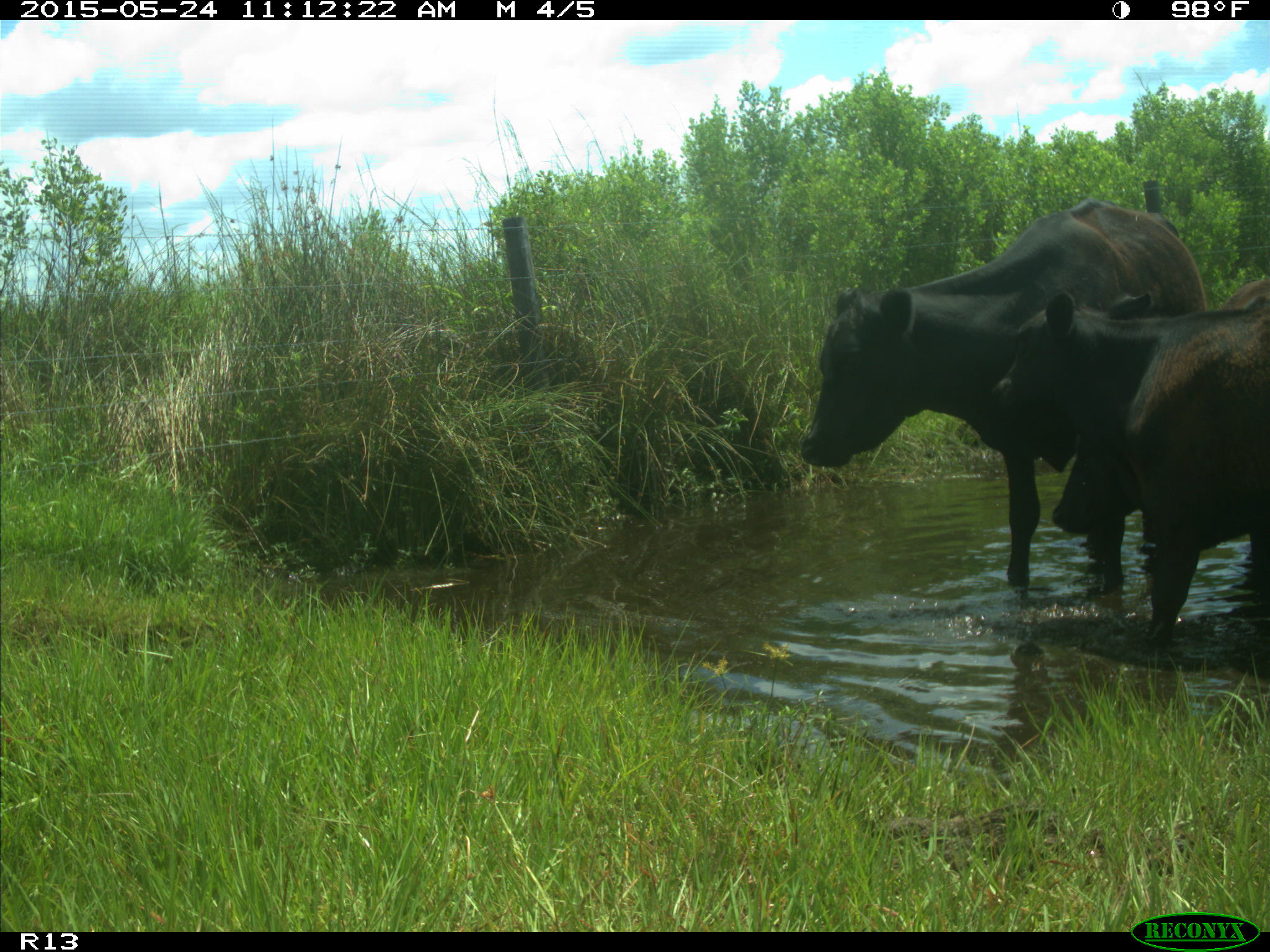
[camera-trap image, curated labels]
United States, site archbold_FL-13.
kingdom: Animalia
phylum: Chordata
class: Mammalia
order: Artiodactyla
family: Bovidae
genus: Bos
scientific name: Bos taurus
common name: domestic cow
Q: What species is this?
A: Bos taurus (domestic cow).